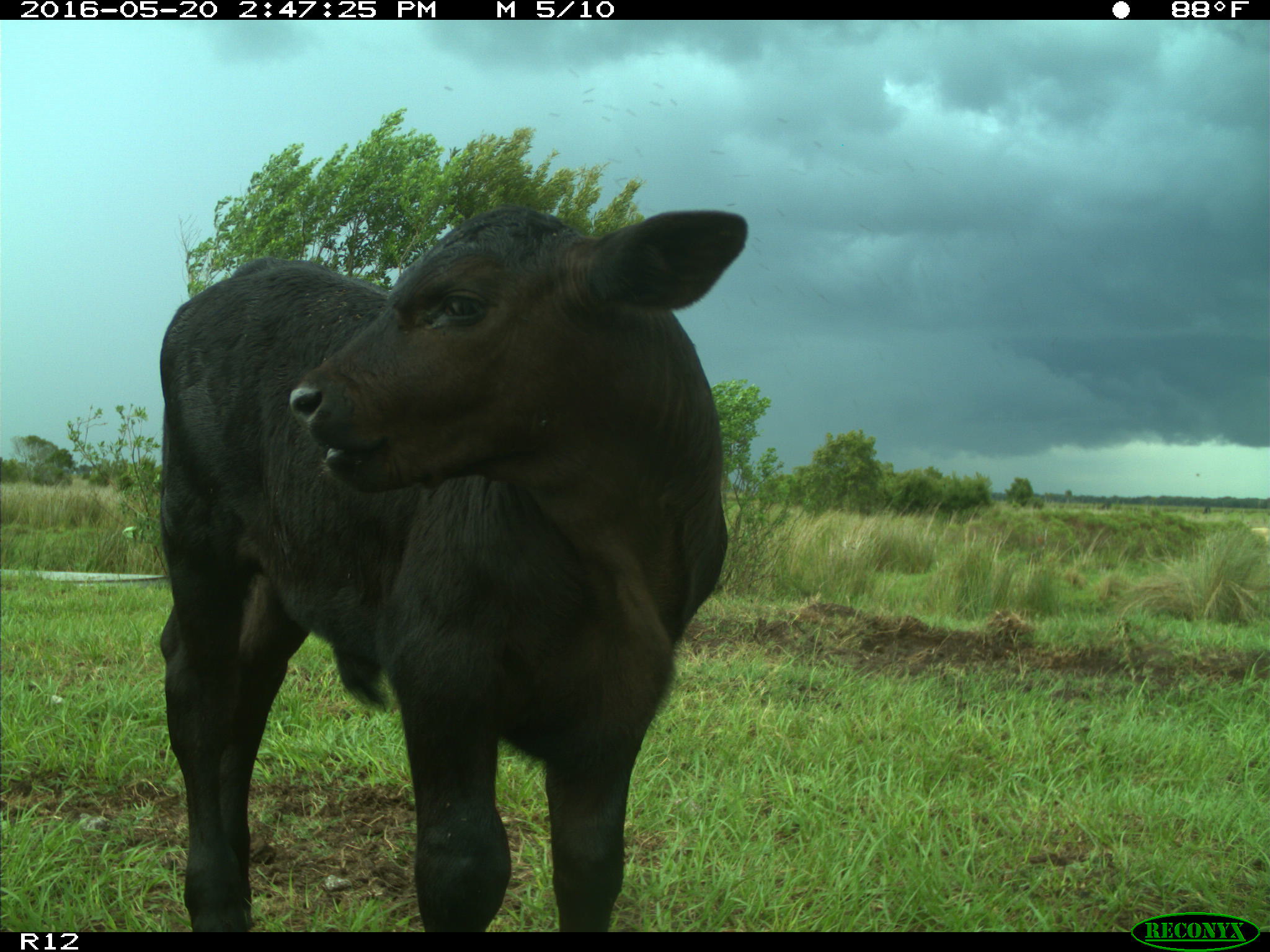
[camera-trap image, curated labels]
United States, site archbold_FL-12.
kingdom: Animalia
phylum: Chordata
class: Mammalia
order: Artiodactyla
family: Bovidae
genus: Bos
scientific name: Bos taurus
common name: domestic cow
Bos taurus (domestic cow).